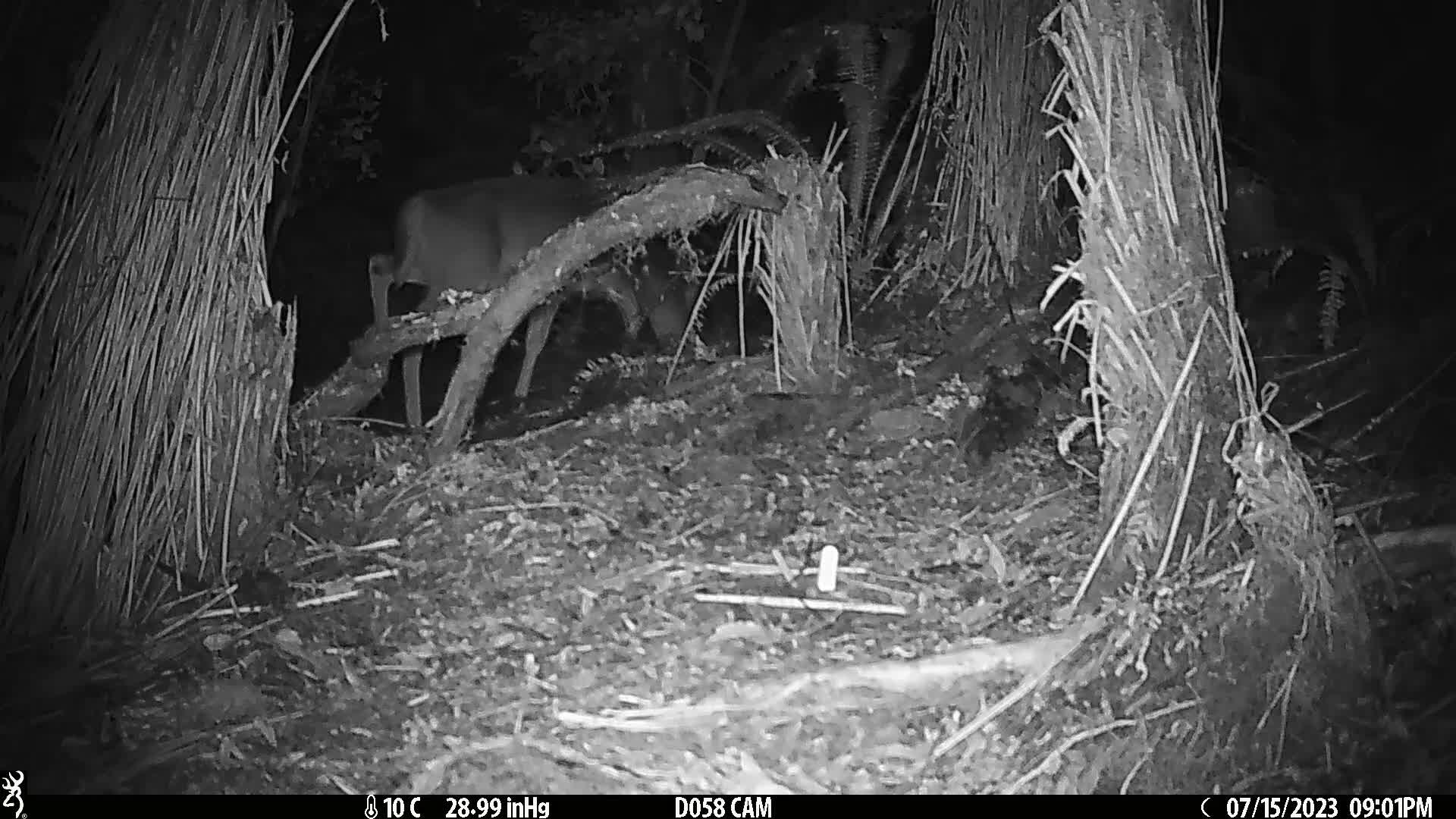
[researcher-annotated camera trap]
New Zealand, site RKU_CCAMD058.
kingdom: Animalia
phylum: Chordata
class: Mammalia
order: Artiodactyla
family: Cervidae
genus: Odocoileus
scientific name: Odocoileus virginianus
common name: white-tailed deer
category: white tailed deer